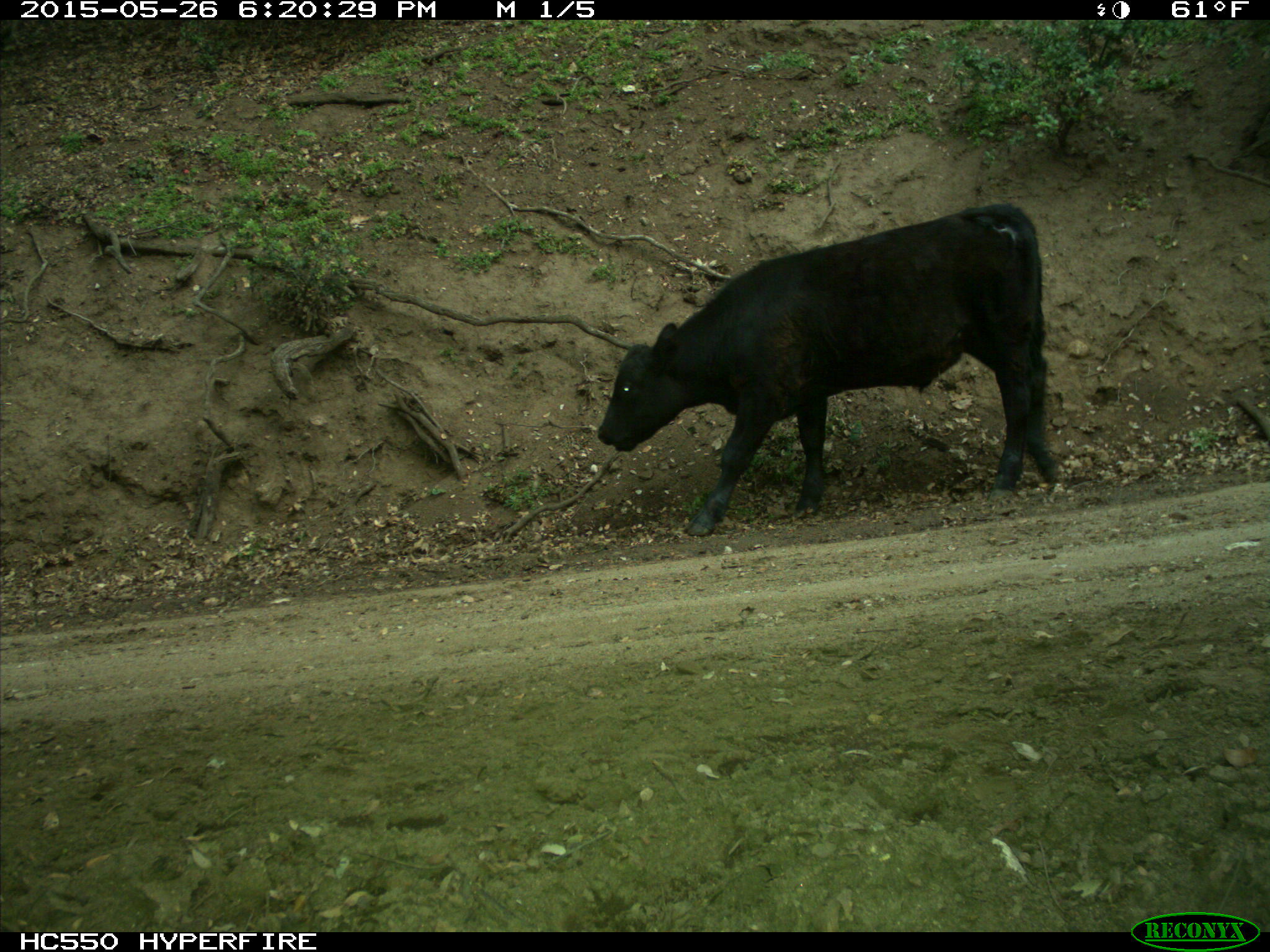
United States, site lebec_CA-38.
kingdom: Animalia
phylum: Chordata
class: Mammalia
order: Artiodactyla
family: Bovidae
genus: Bos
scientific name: Bos taurus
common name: domestic cow